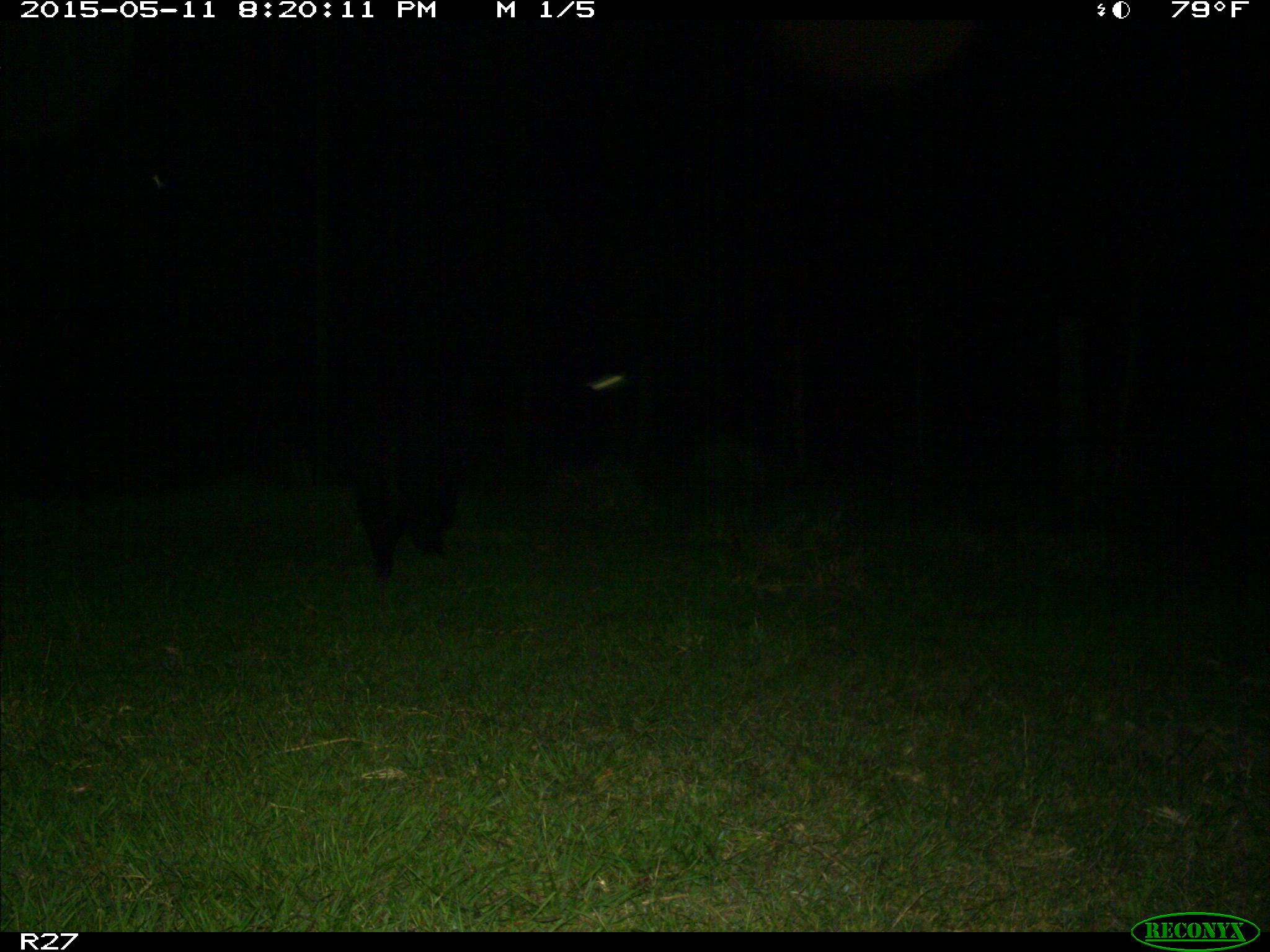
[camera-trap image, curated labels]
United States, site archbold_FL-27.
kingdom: Animalia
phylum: Chordata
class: Mammalia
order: Artiodactyla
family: Suidae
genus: Sus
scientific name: Sus scrofa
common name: wild boar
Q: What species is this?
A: Sus scrofa (wild boar).